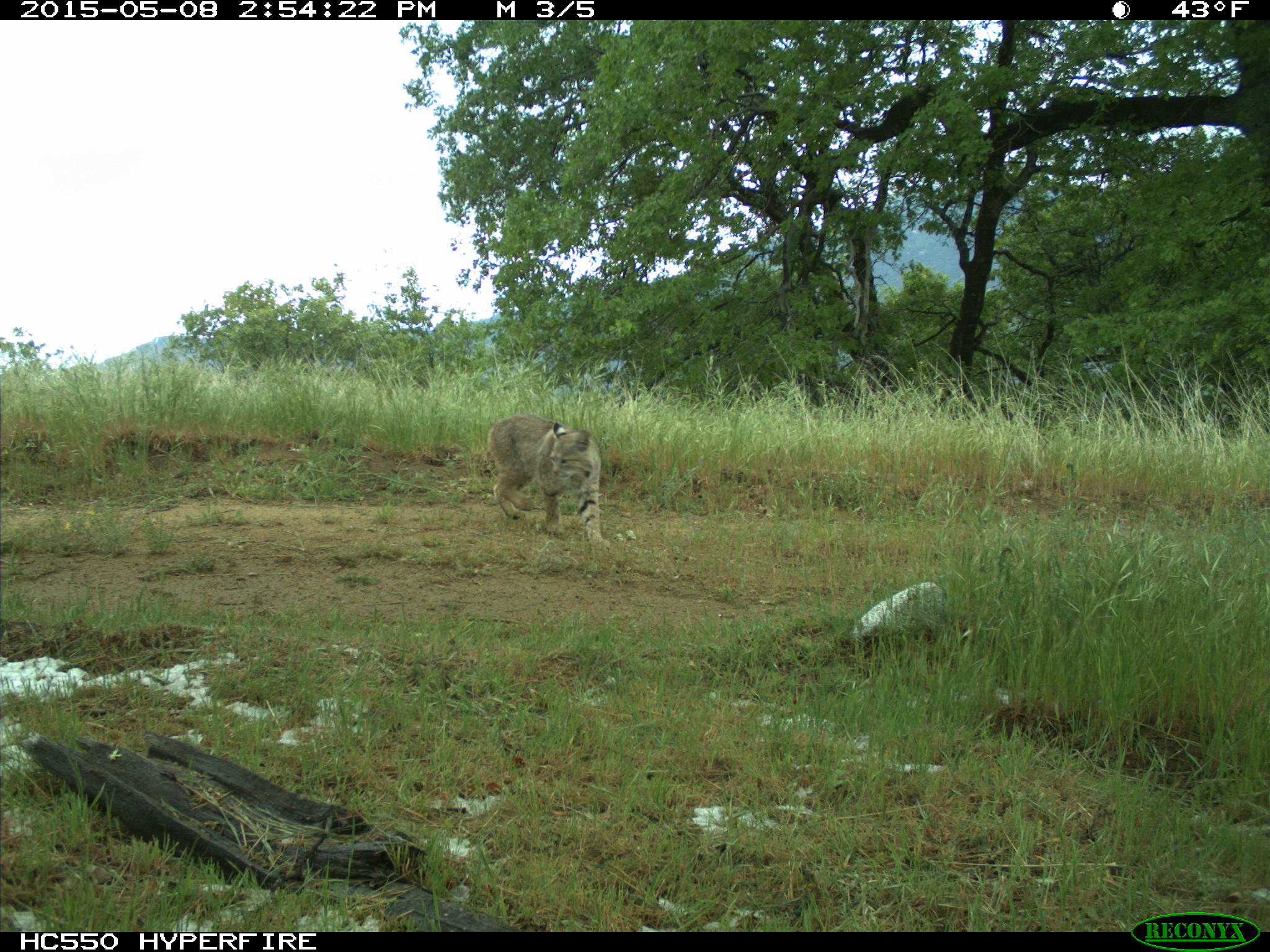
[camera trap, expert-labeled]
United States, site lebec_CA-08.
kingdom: Animalia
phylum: Chordata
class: Mammalia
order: Carnivora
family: Felidae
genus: Lynx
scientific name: Lynx rufus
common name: bobcat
Lynx rufus (bobcat).